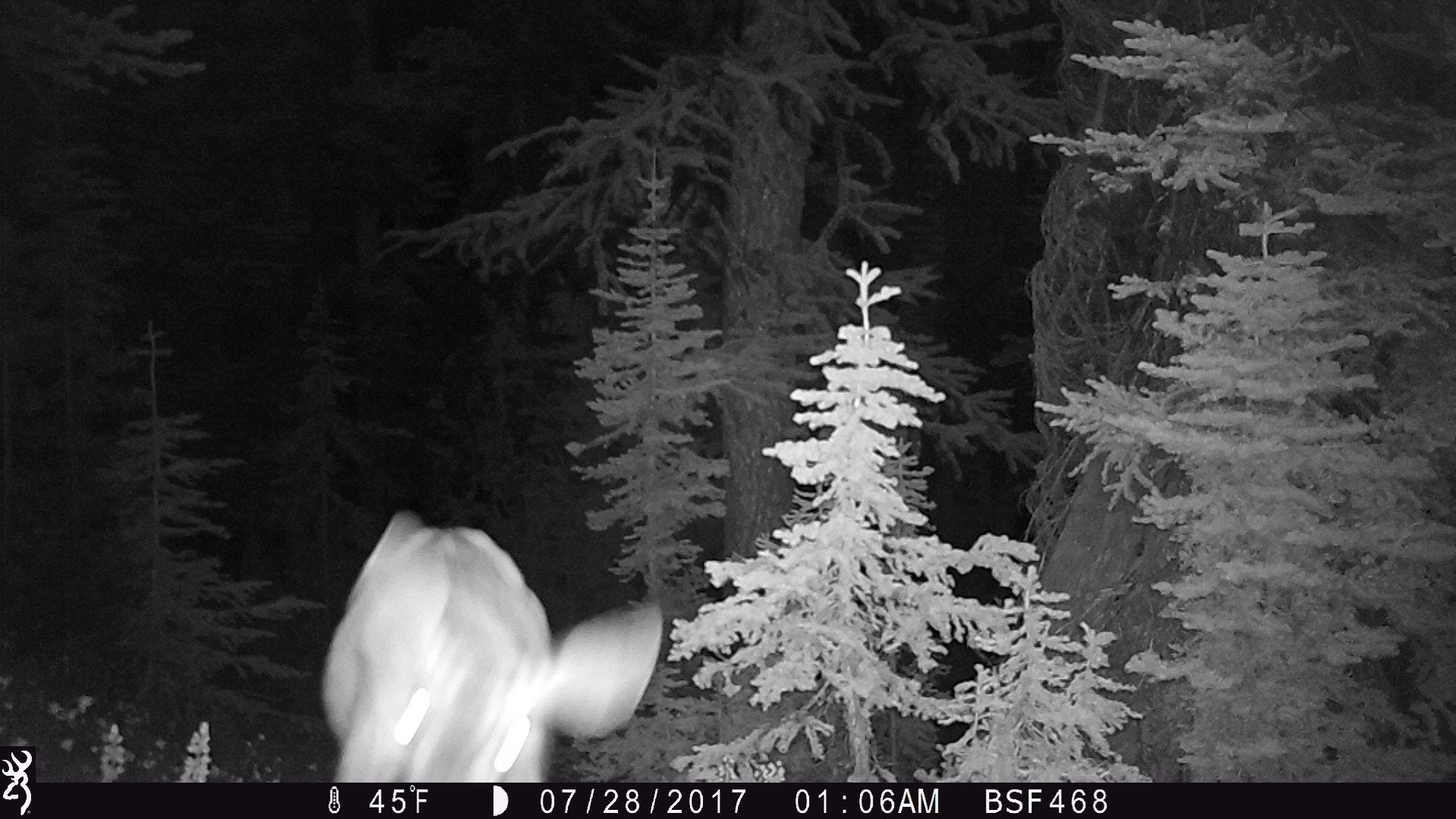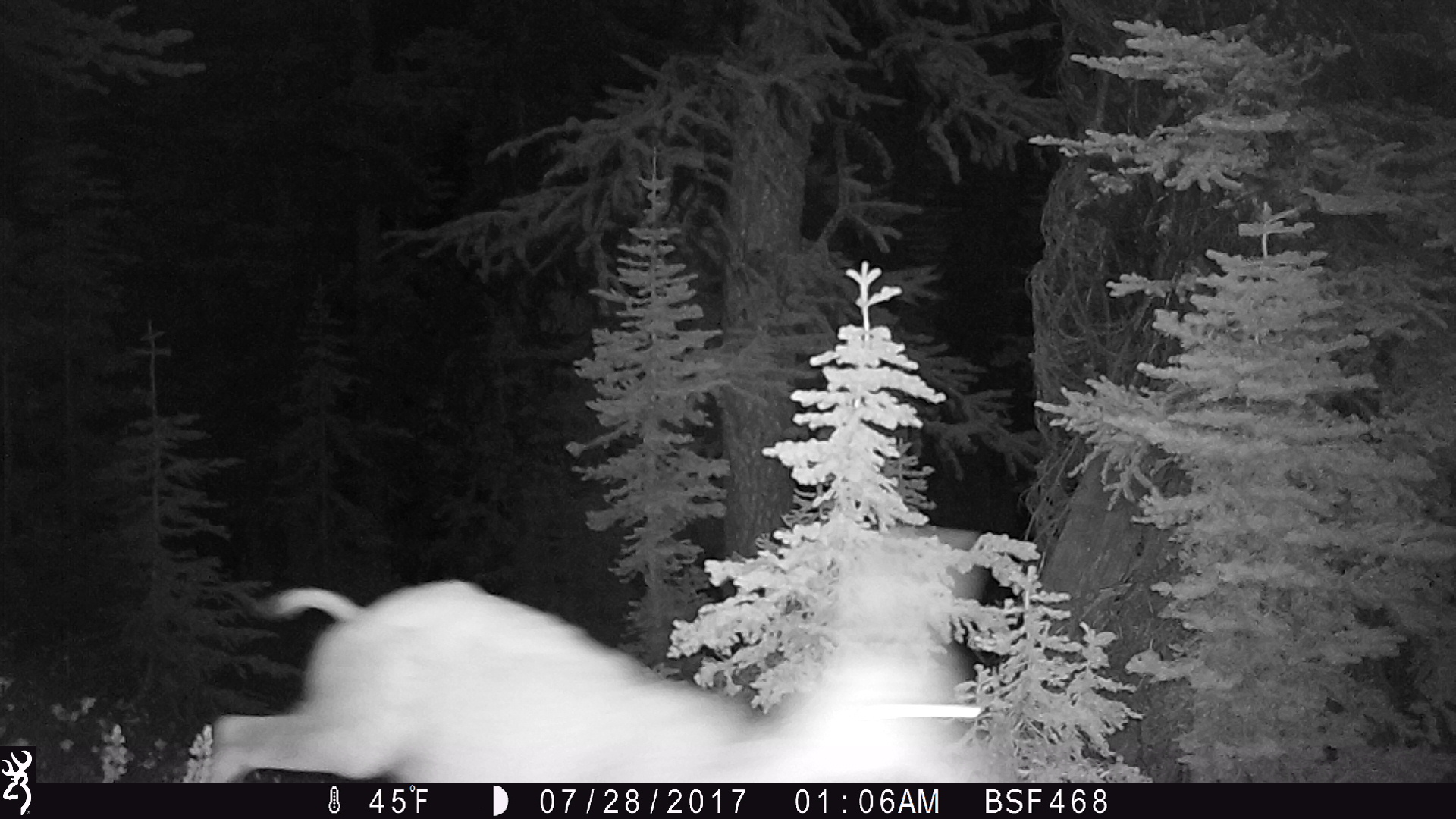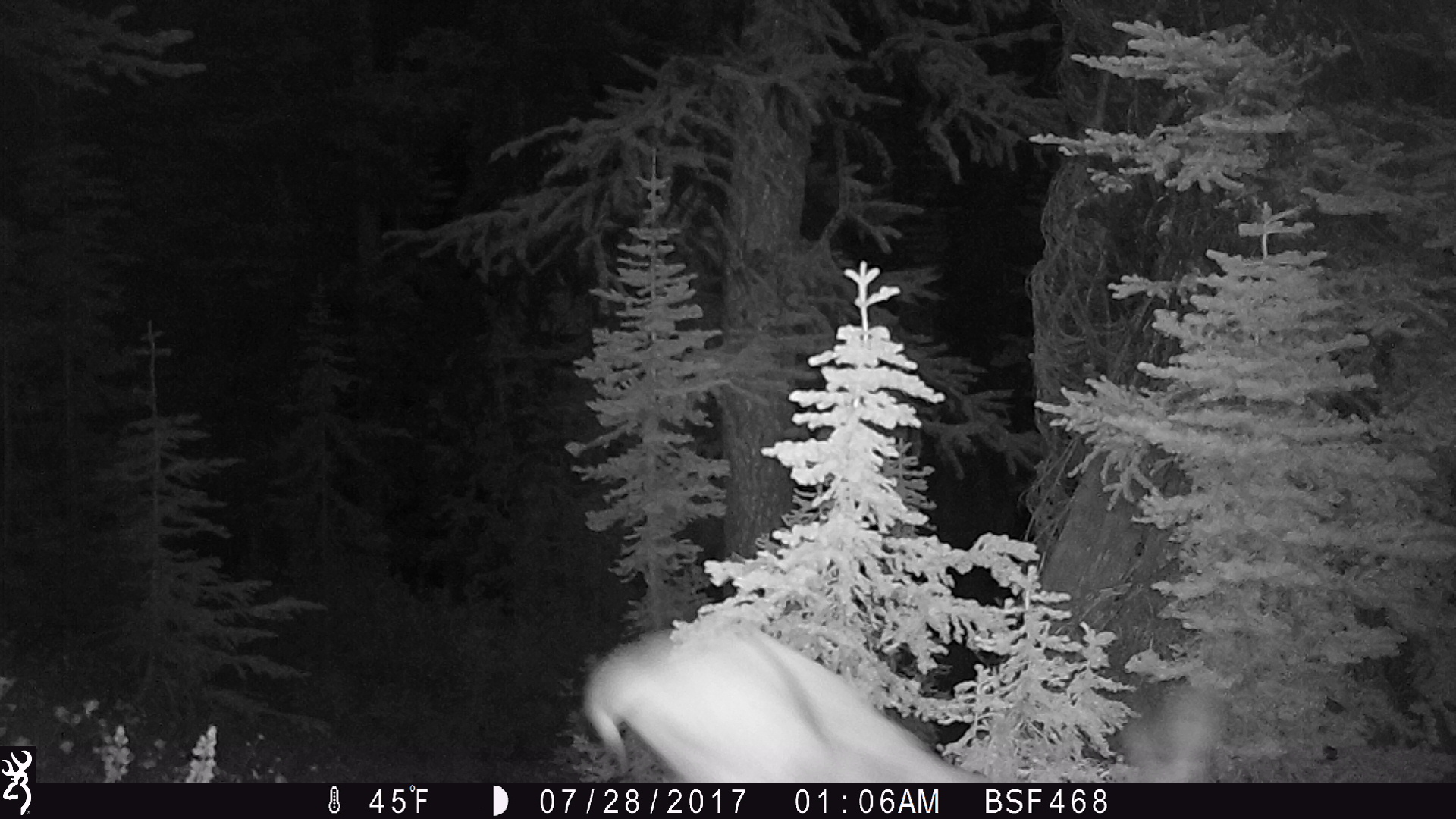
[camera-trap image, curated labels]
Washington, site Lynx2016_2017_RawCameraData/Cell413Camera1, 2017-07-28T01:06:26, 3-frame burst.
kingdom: Animalia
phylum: Chordata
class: Mammalia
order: Artiodactyla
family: Cervidae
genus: Odocoileus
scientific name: Odocoileus hemionus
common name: mule deer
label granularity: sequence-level